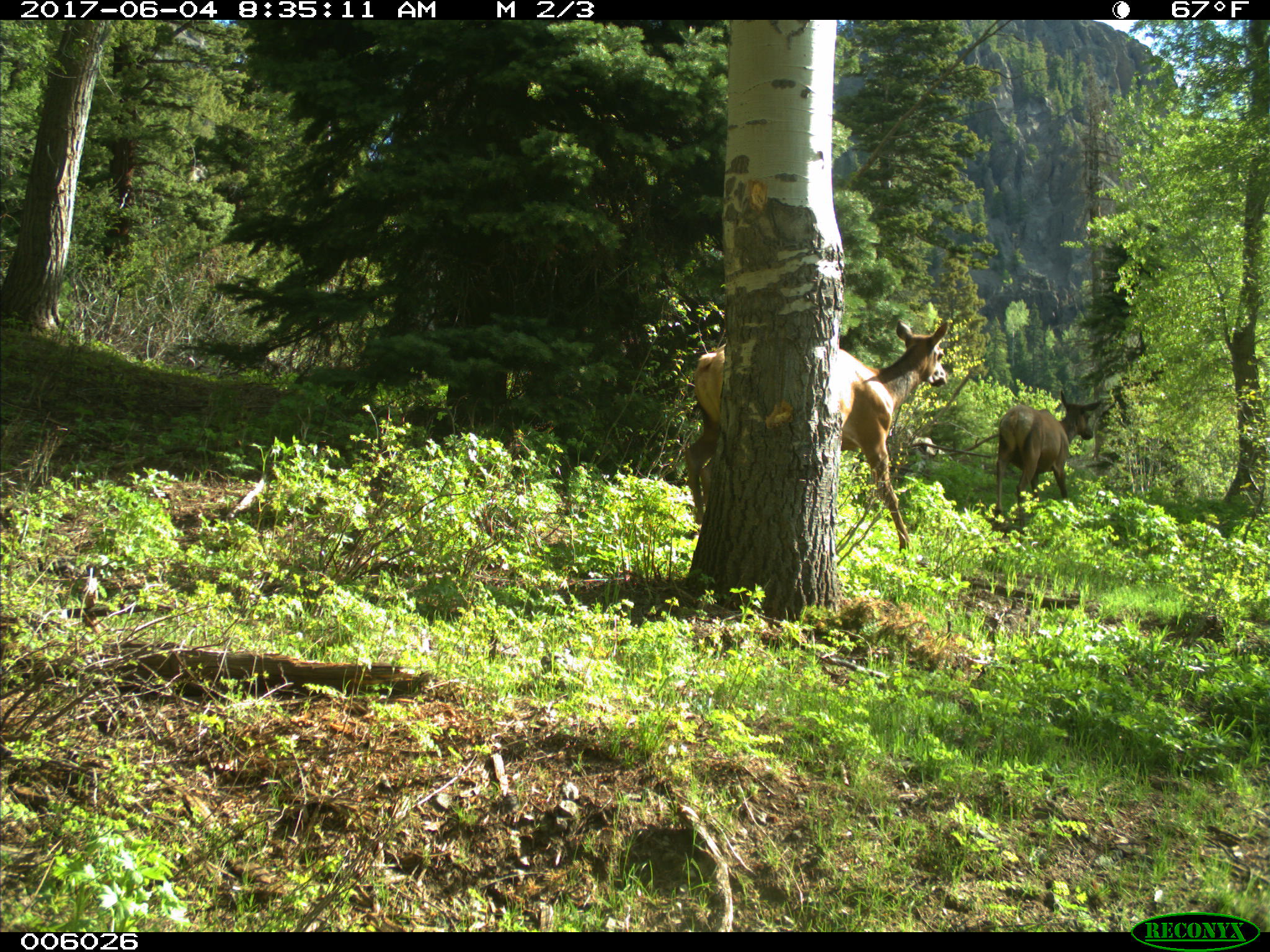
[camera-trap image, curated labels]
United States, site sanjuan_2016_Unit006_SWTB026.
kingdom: Animalia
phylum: Chordata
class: Mammalia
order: Artiodactyla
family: Cervidae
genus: Cervus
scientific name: Cervus elaphus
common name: red deer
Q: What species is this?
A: Cervus elaphus (red deer).